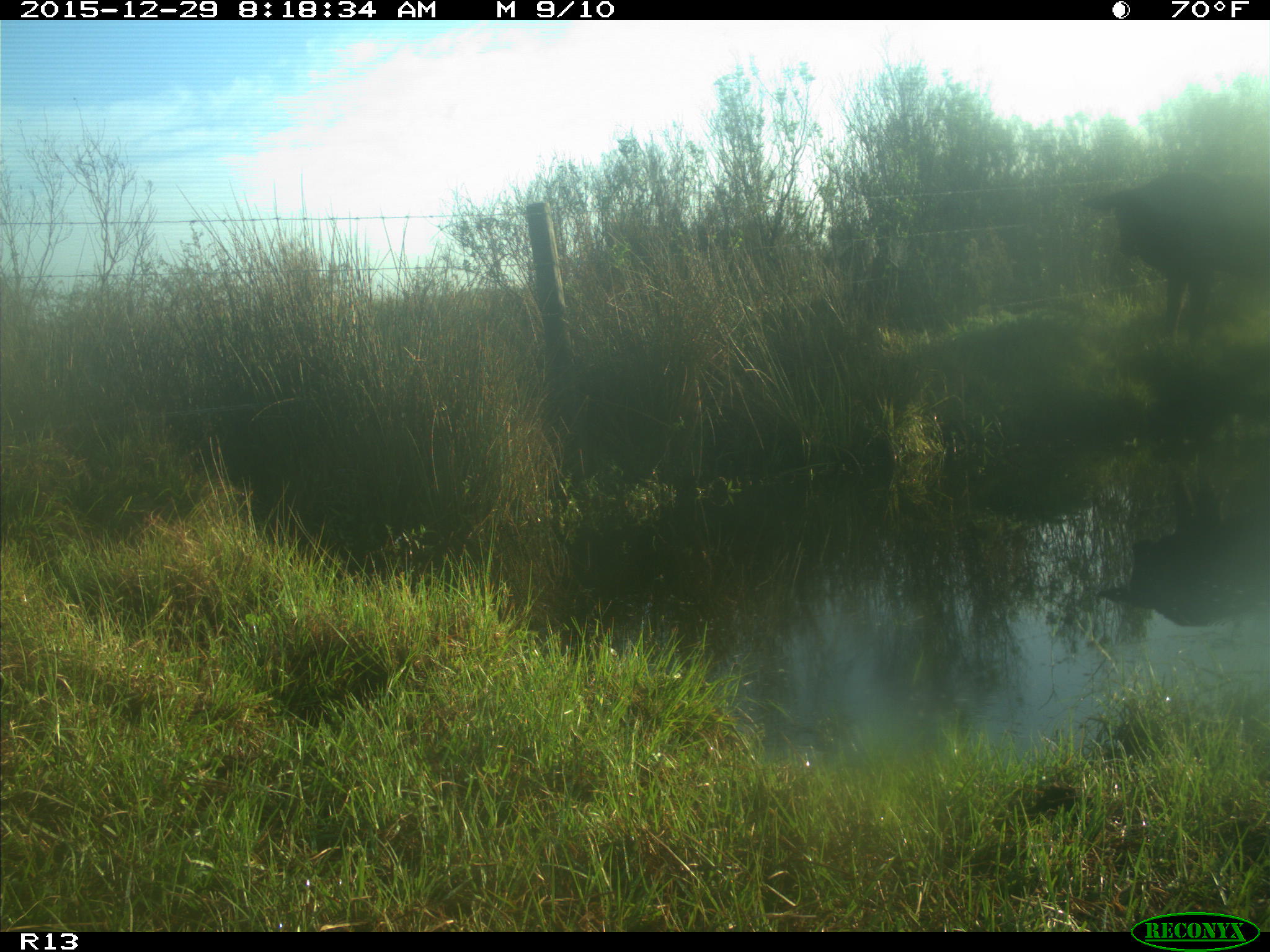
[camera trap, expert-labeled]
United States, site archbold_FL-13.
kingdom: Animalia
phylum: Chordata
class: Mammalia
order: Artiodactyla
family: Bovidae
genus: Bos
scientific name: Bos taurus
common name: domestic cow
Bos taurus (domestic cow).